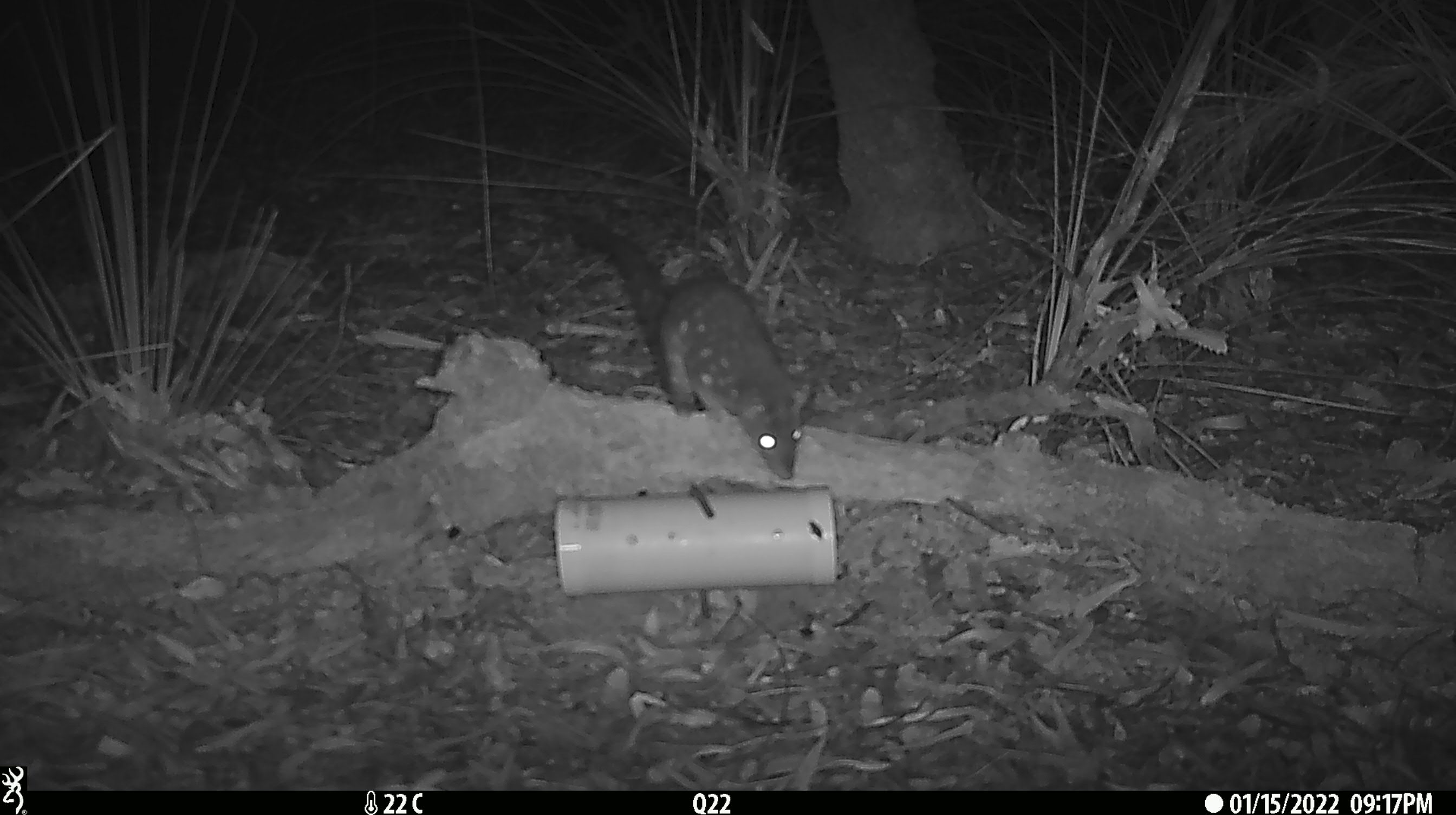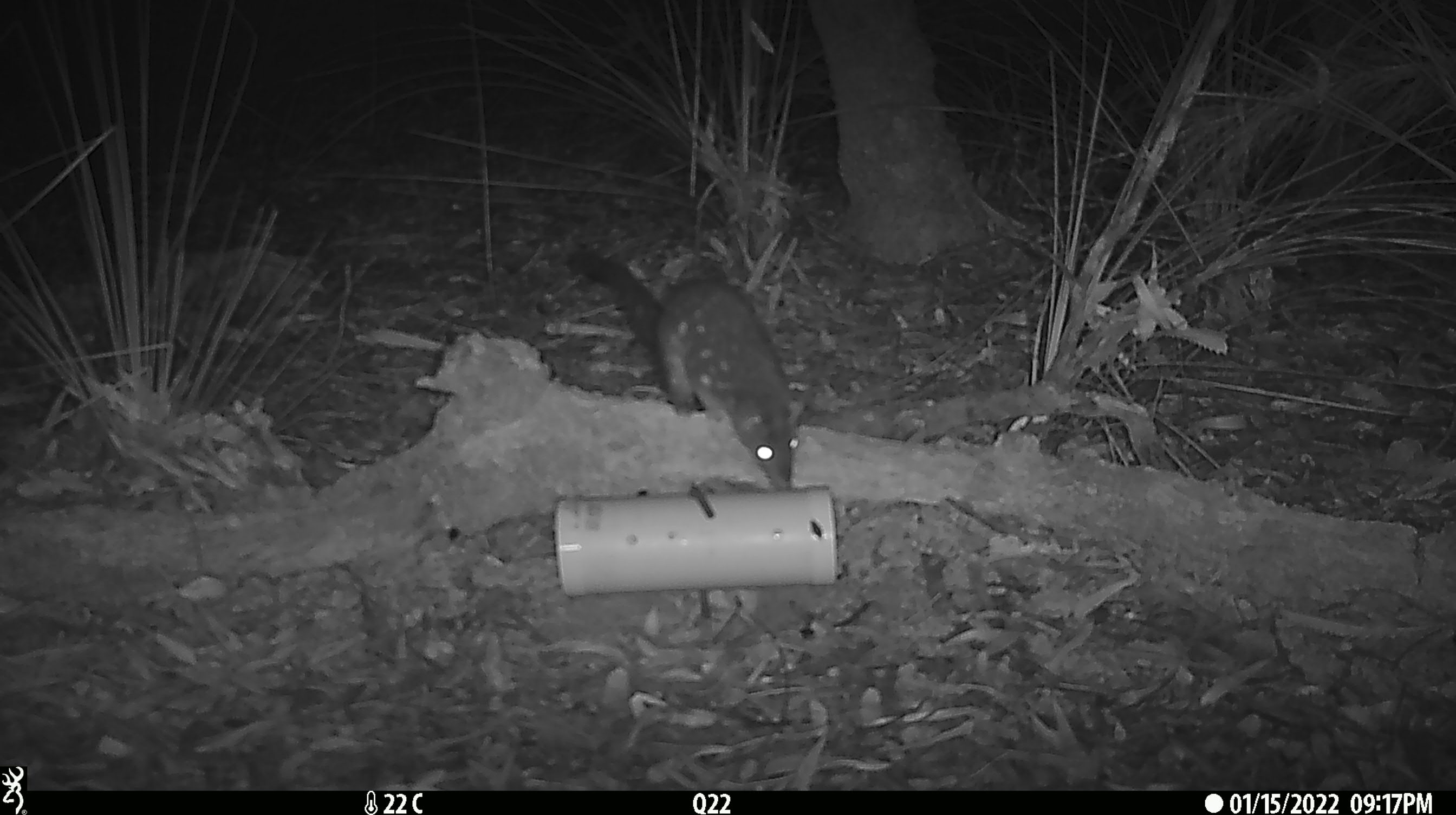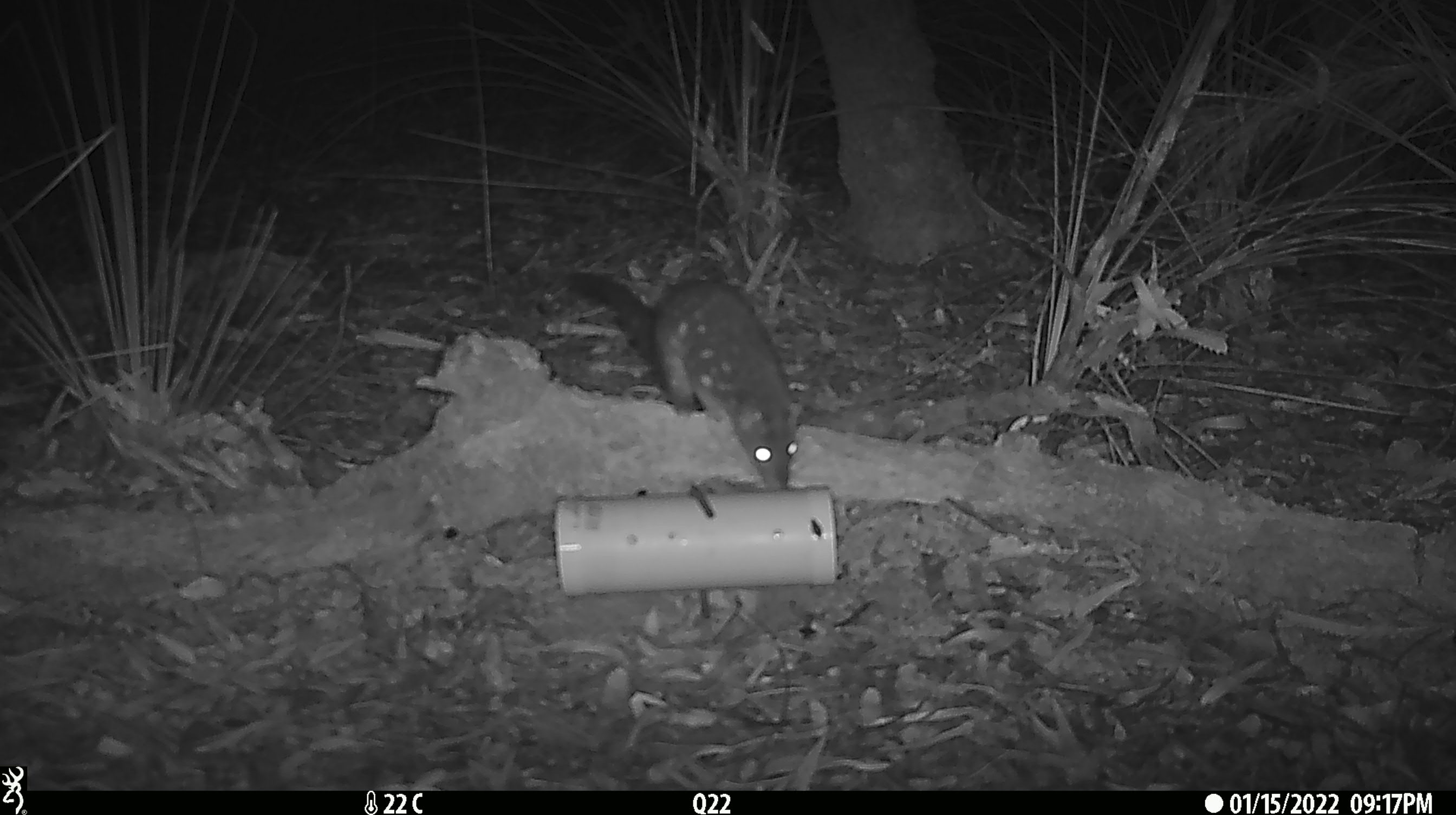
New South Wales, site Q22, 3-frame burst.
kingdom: Animalia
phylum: Chordata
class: Mammalia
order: Dasyuromorphia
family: Dasyuridae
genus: Dasyurus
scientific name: Dasyurus maculatus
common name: spotted-tailed quoll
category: quoll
Quoll (spotted-tailed quoll) (Dasyurus maculatus).